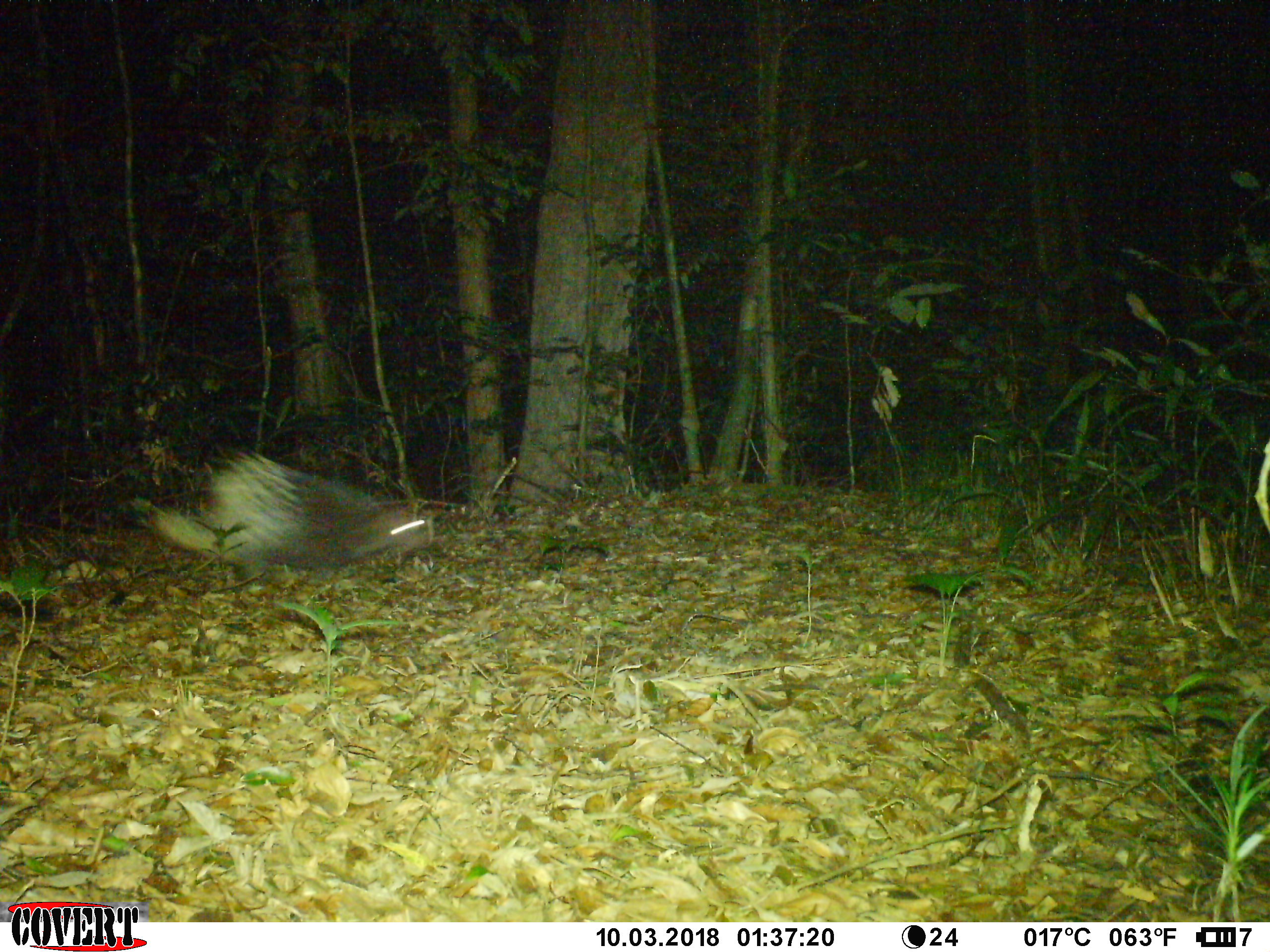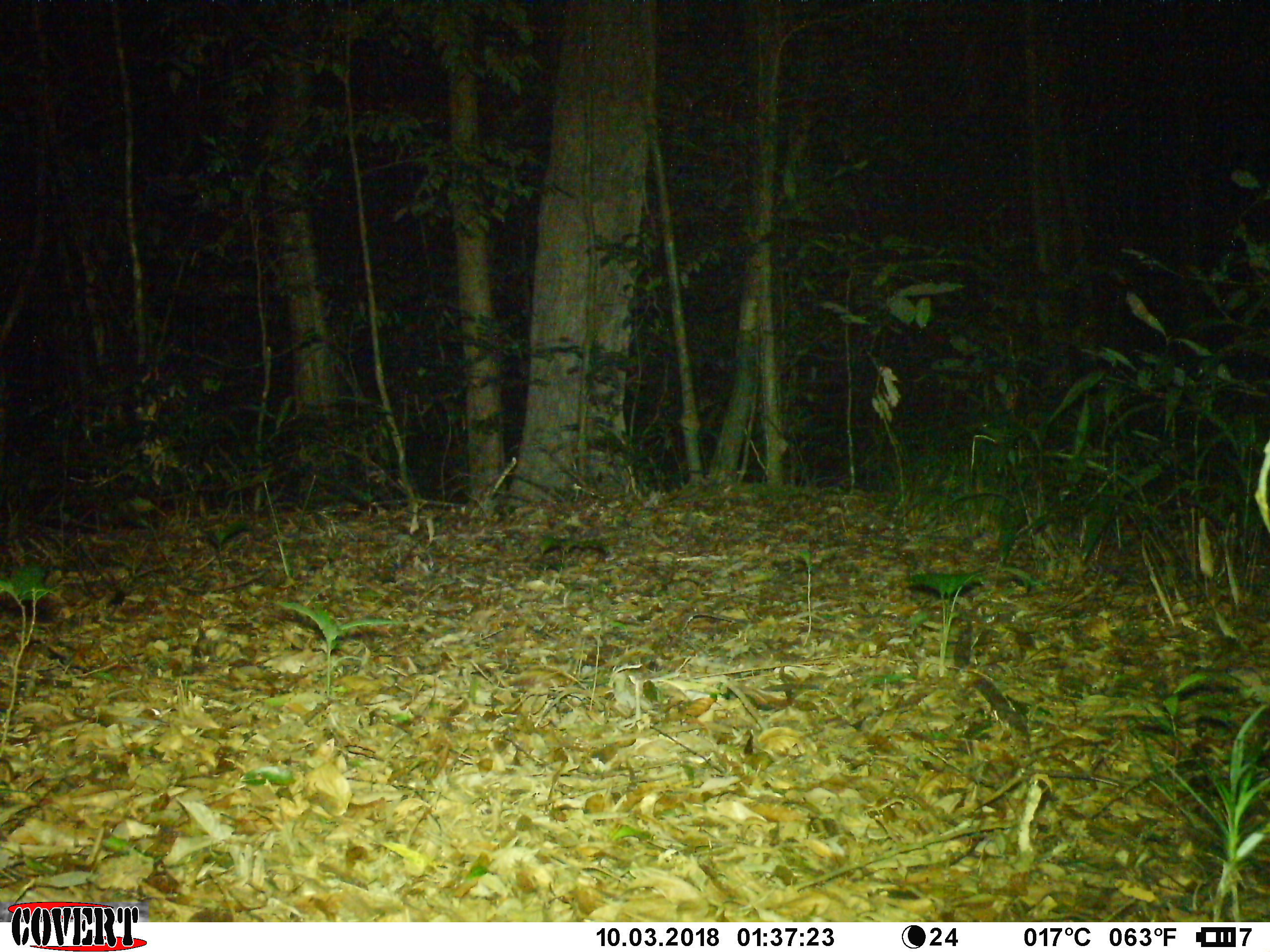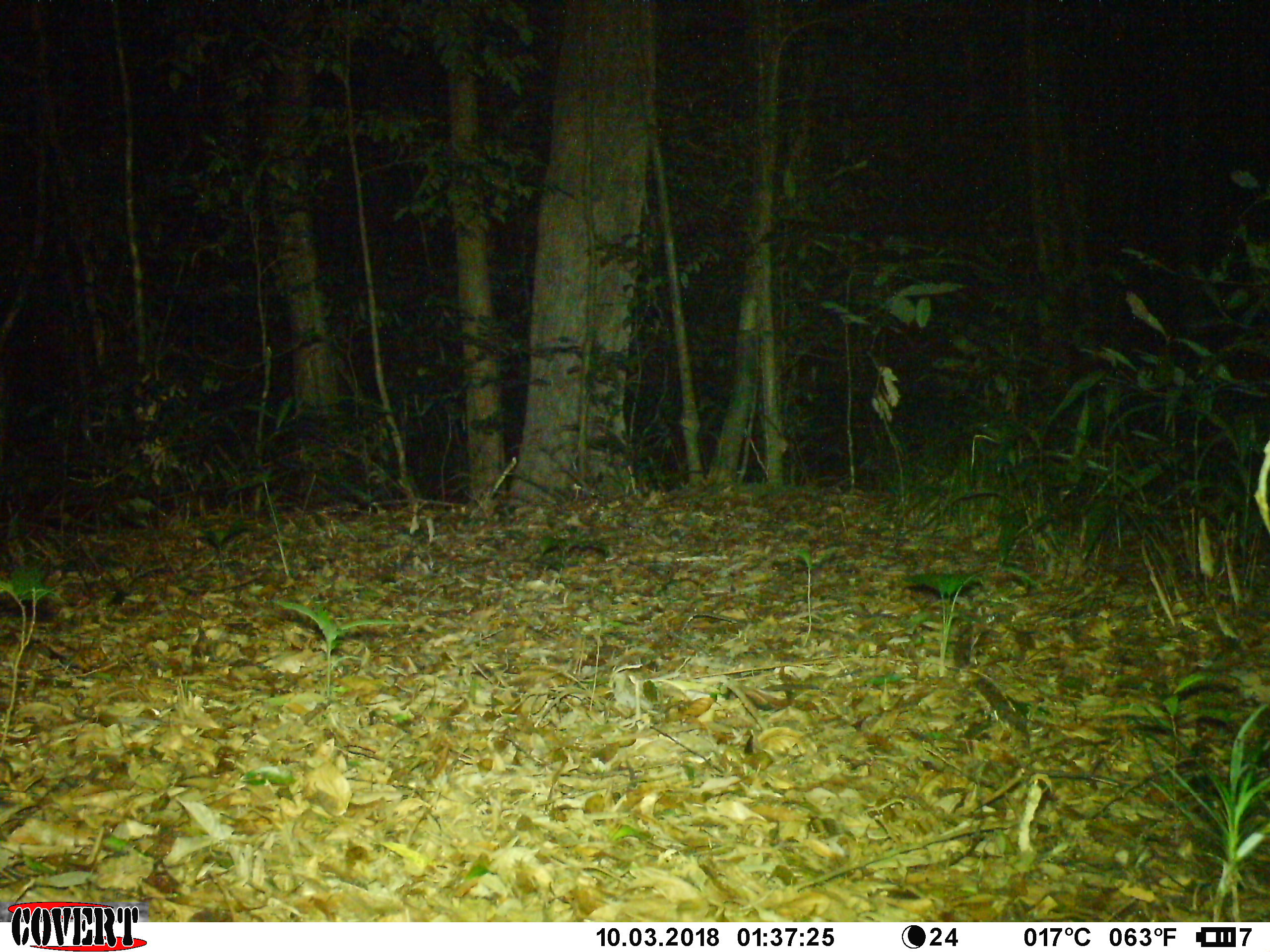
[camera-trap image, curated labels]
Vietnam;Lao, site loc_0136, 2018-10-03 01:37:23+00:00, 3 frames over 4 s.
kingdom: Animalia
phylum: Chordata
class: Mammalia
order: Rodentia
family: Hystricidae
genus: Hystrix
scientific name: Hystrix brachyura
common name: malayan porcupine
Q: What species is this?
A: Malayan porcupine (Hystrix brachyura).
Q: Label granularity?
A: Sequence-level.